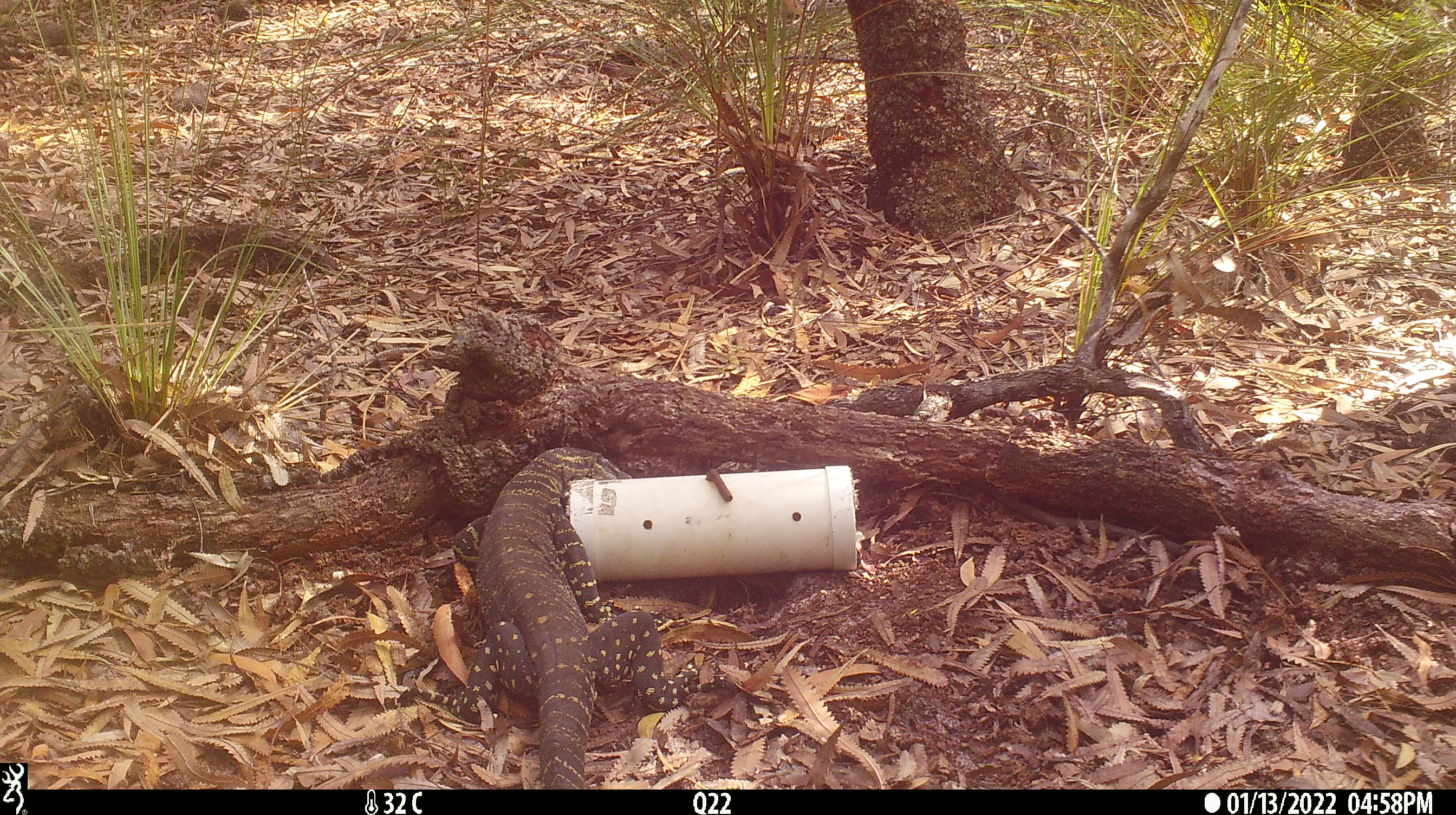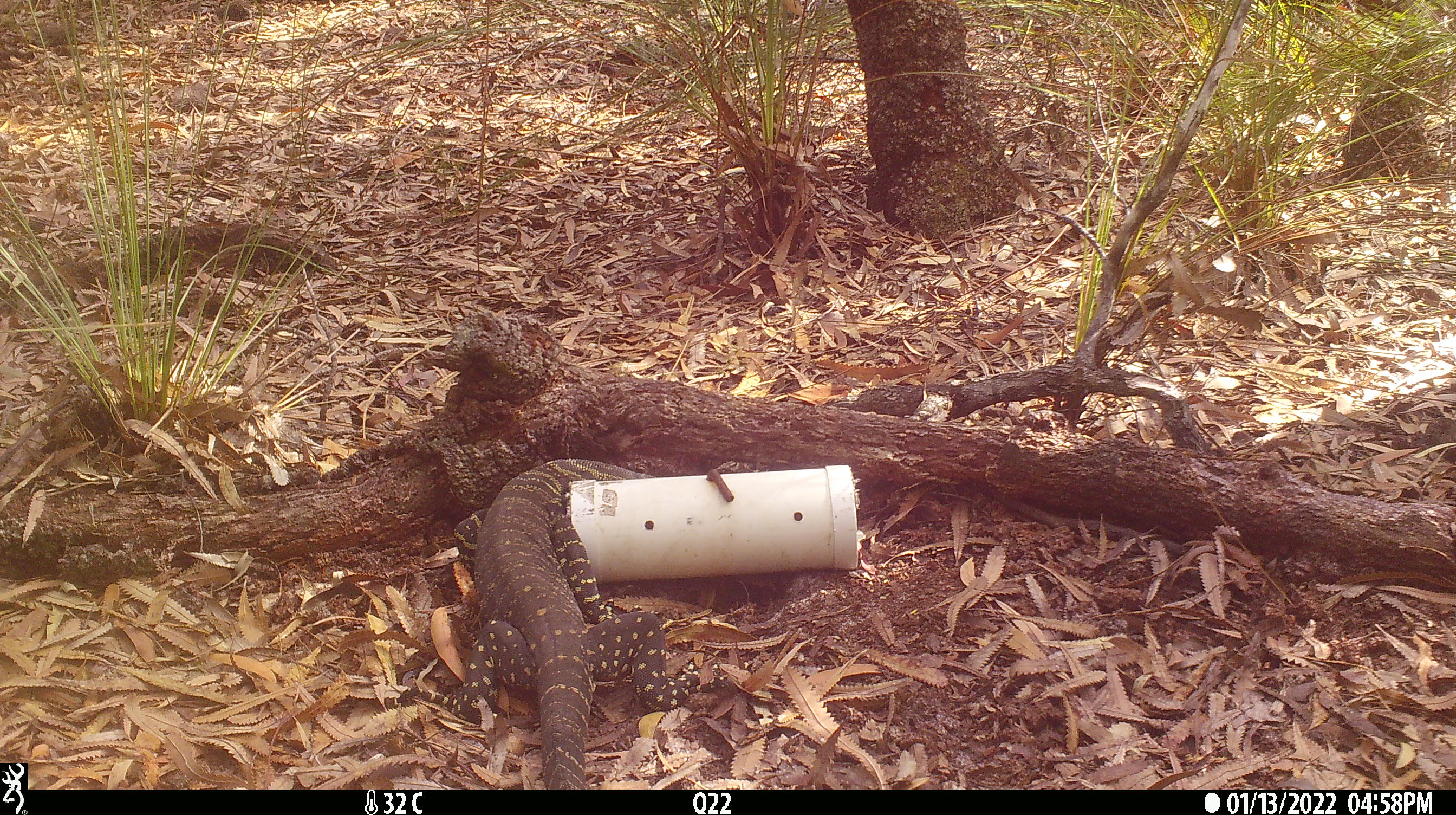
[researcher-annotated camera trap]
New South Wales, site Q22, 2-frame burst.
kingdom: Animalia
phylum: Chordata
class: Reptilia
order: Squamata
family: Varanidae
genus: Varanus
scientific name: Varanus varius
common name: lace monitor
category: goanna